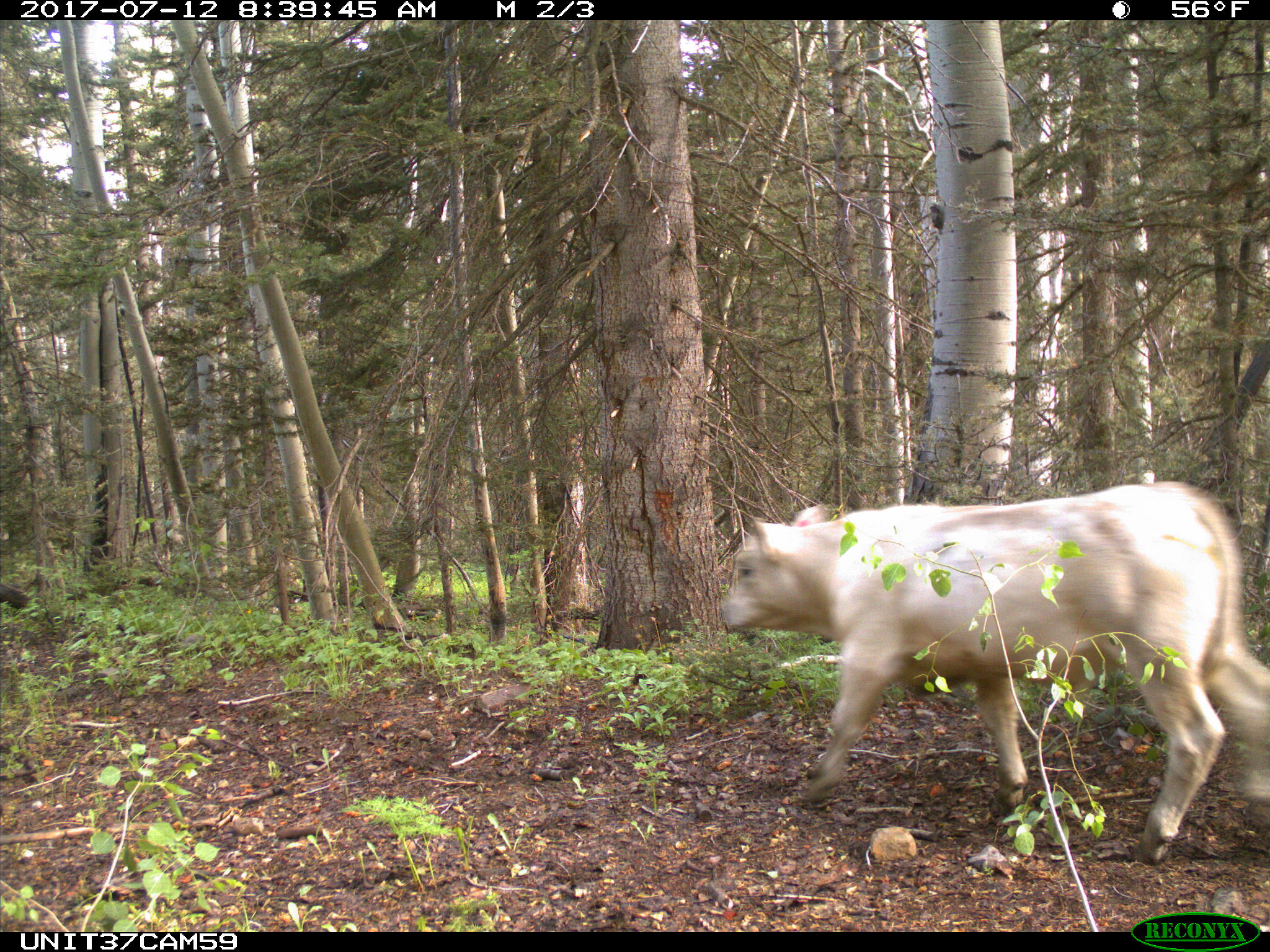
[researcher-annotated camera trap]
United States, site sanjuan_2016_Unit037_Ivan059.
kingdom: Animalia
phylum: Chordata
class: Mammalia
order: Artiodactyla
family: Bovidae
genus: Bos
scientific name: Bos taurus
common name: domestic cow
Bos taurus (domestic cow).